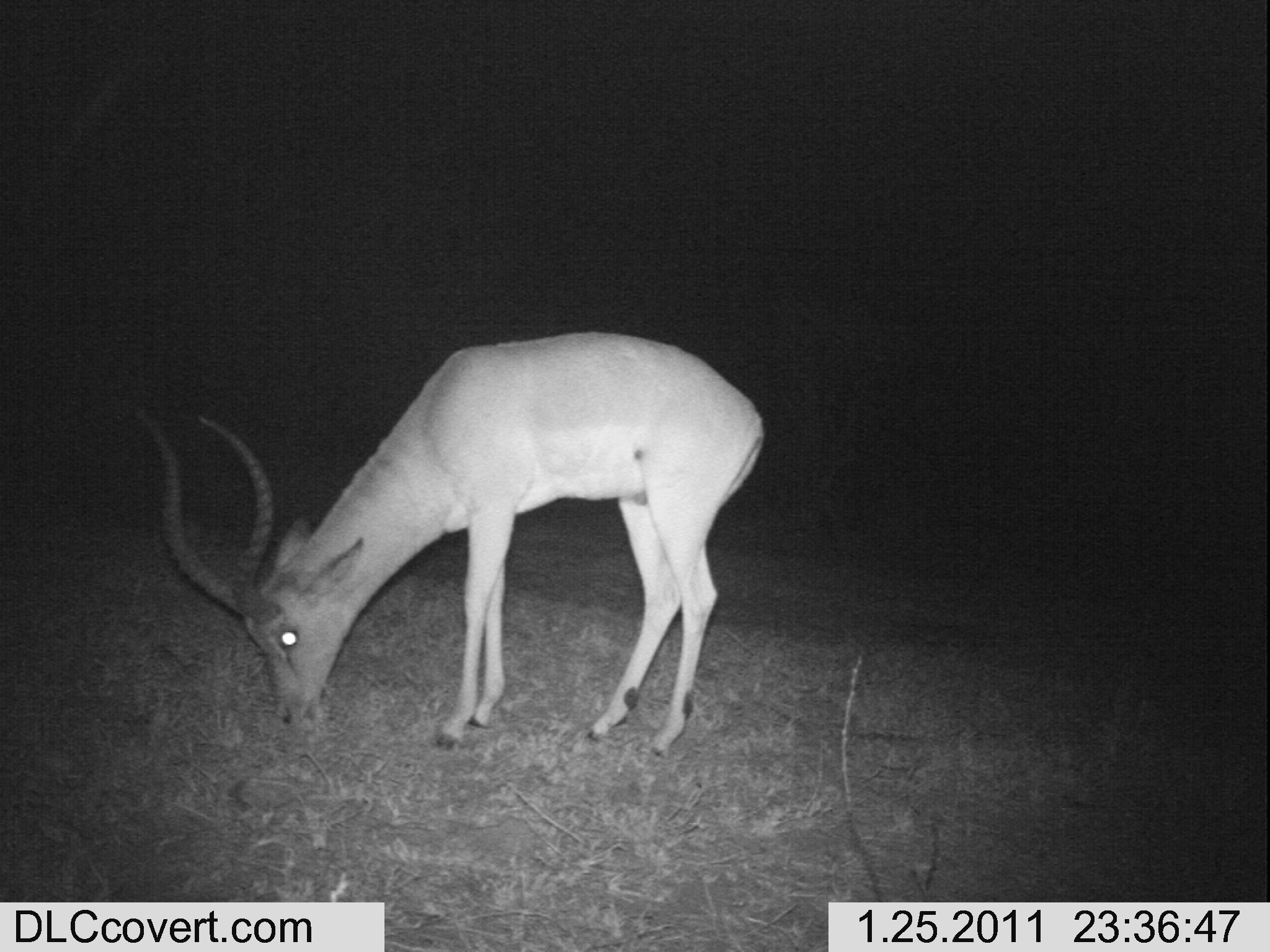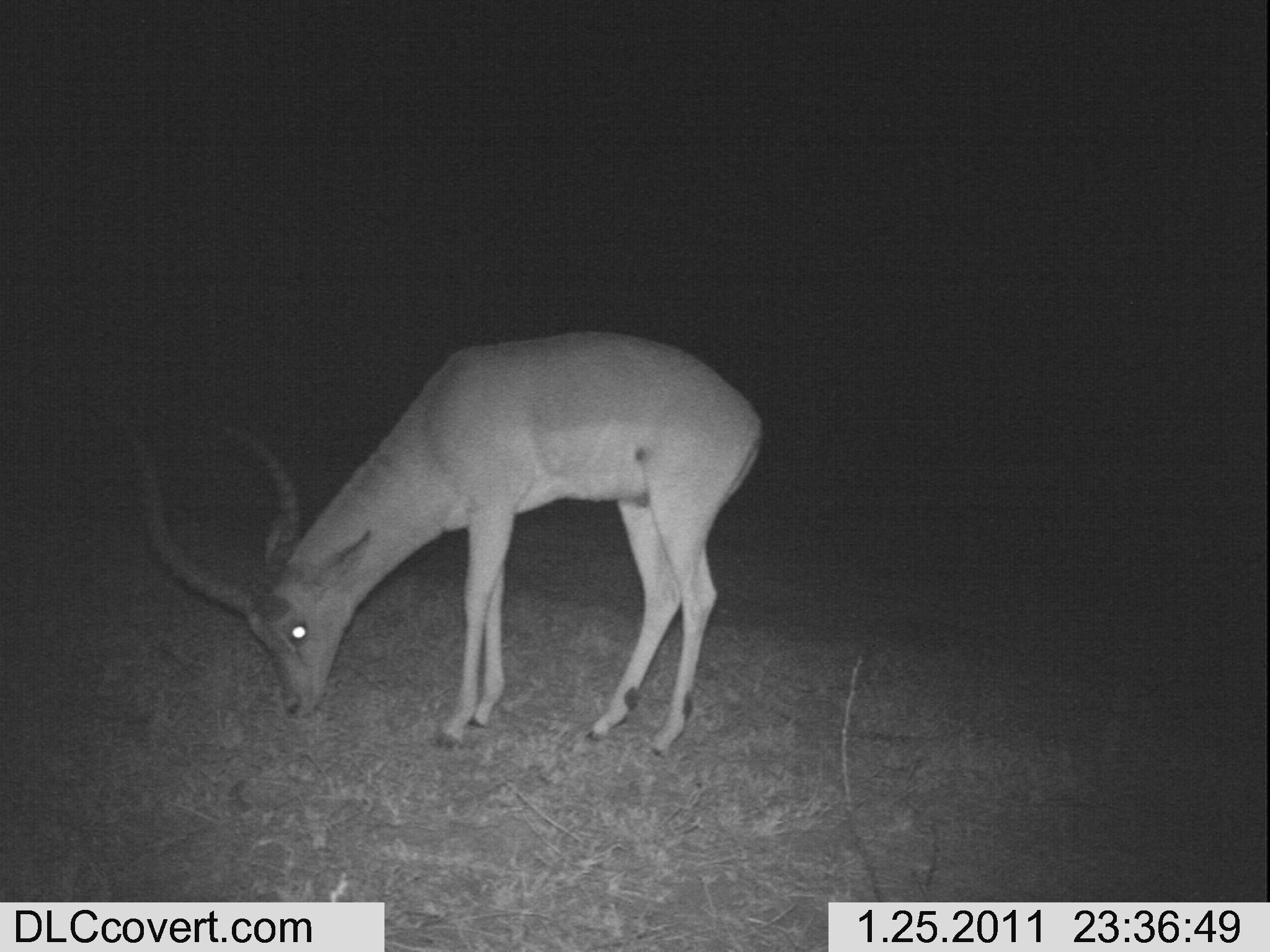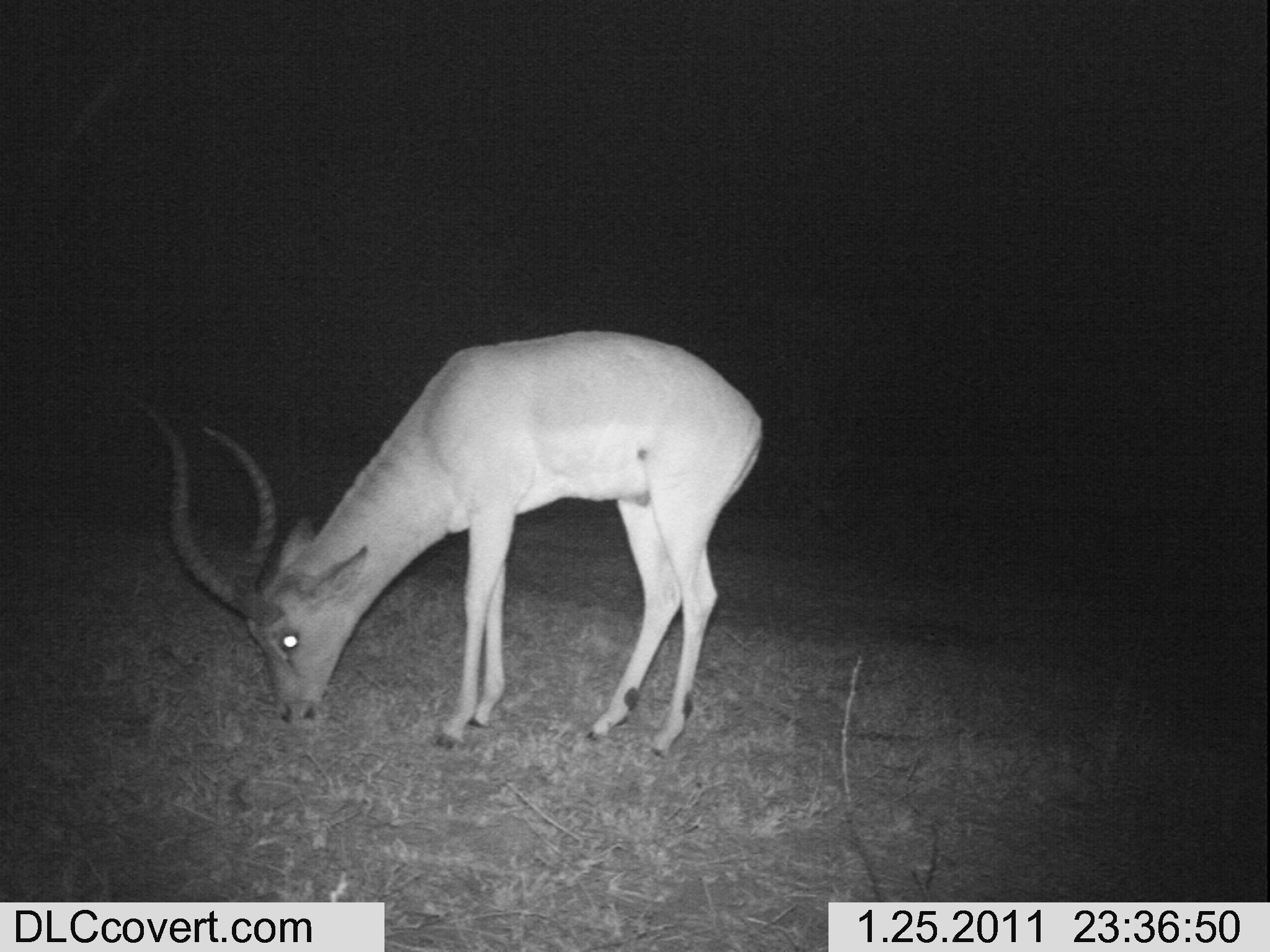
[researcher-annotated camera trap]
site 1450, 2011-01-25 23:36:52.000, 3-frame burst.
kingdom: Animalia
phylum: Chordata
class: Mammalia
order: Artiodactyla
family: Bovidae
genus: Aepyceros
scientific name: Aepyceros melampus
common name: impala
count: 1